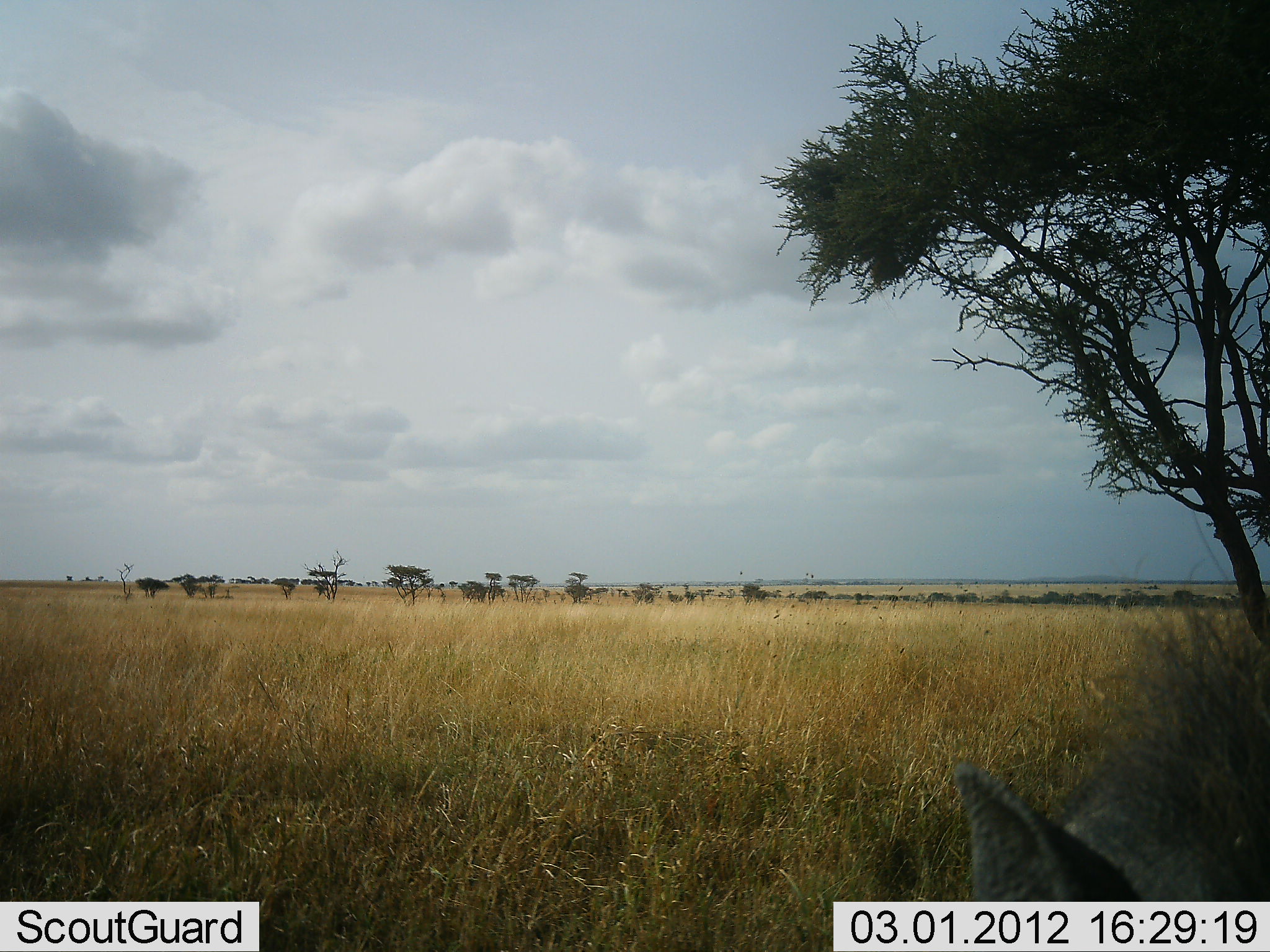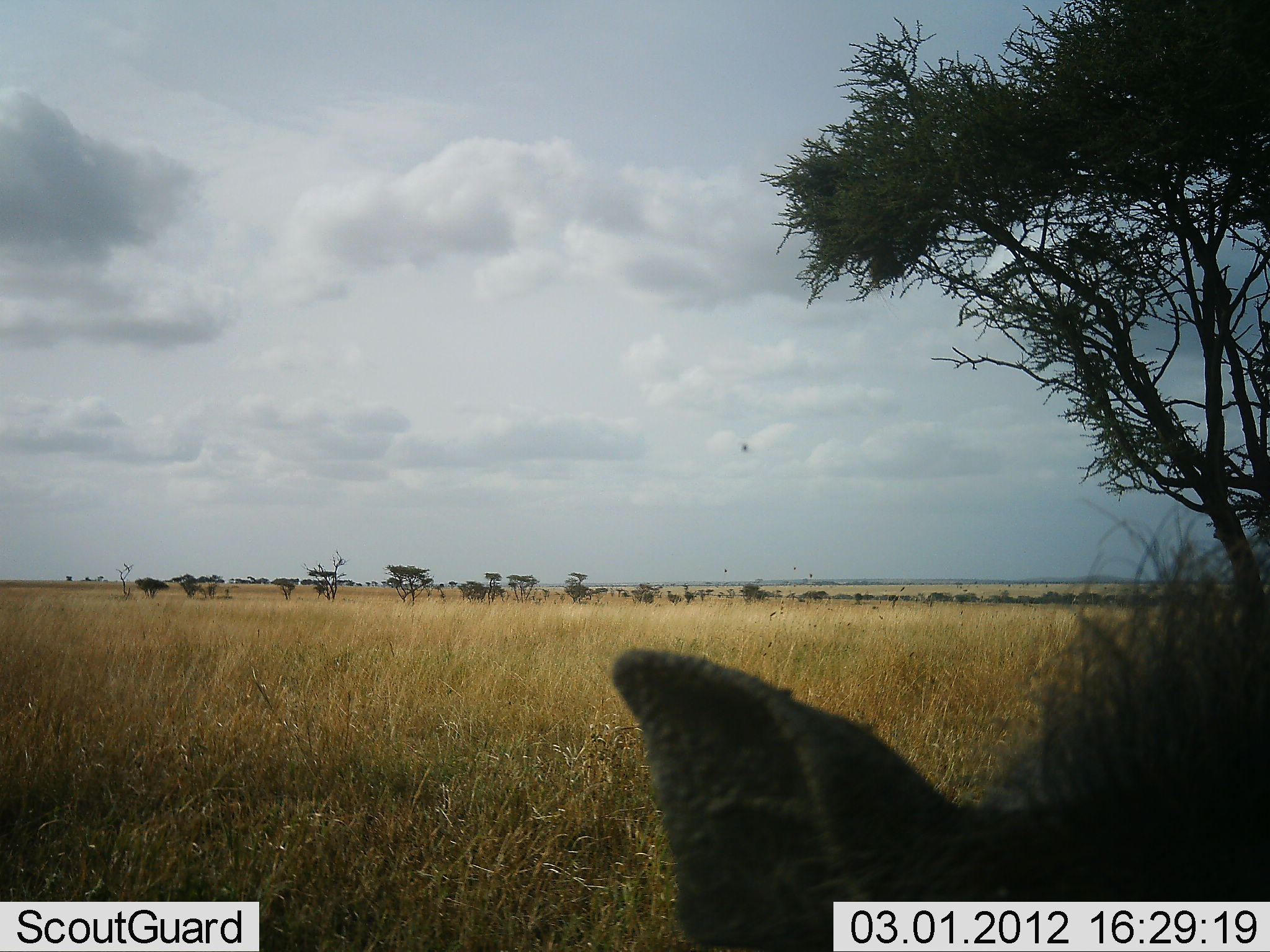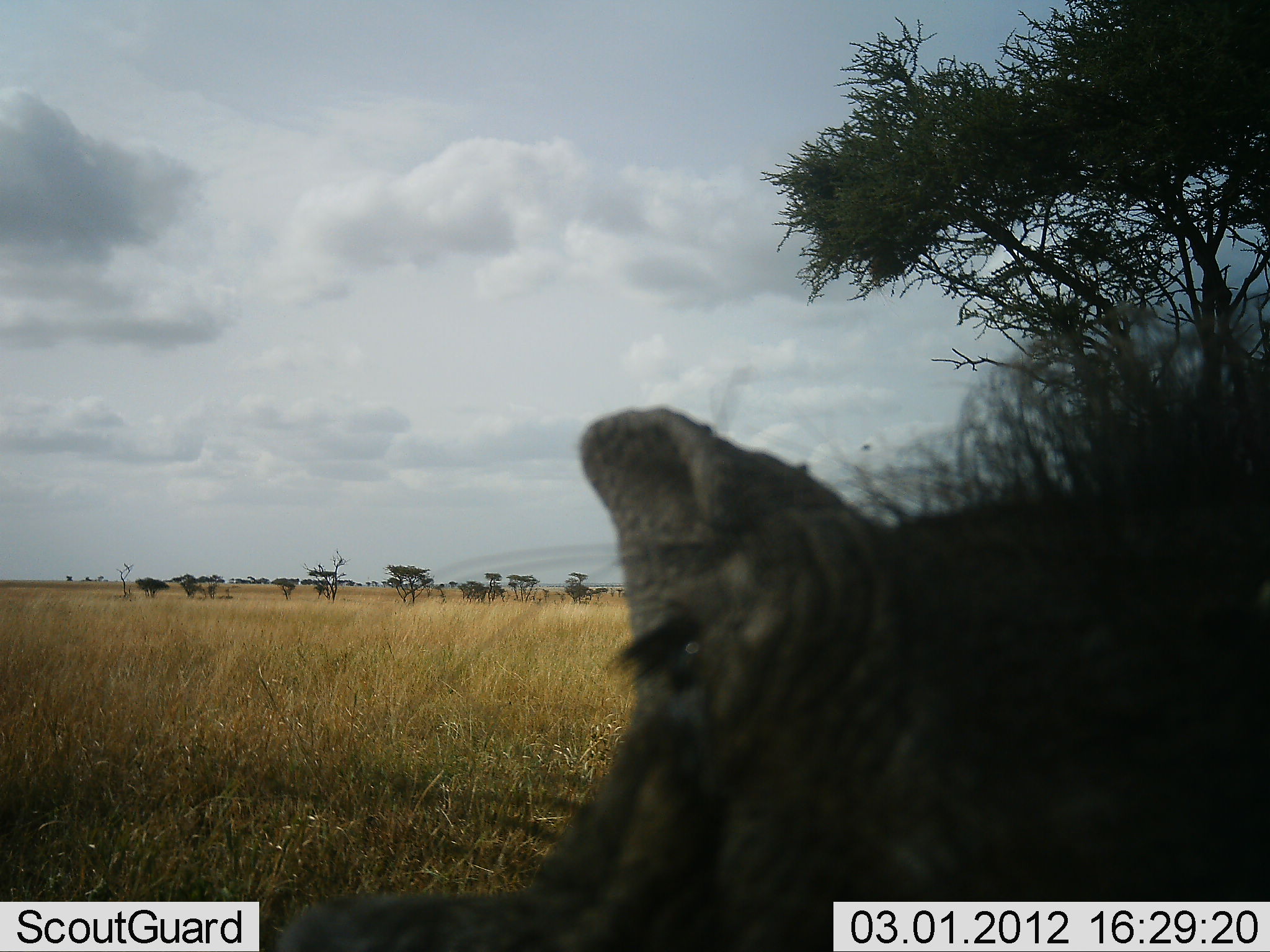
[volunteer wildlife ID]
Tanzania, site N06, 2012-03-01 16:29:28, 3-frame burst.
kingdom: Animalia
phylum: Chordata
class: Mammalia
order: Artiodactyla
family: Suidae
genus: Phacochoerus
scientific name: Phacochoerus africanus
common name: warthog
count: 1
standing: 77%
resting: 0%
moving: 31%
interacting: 0%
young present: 0%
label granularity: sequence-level